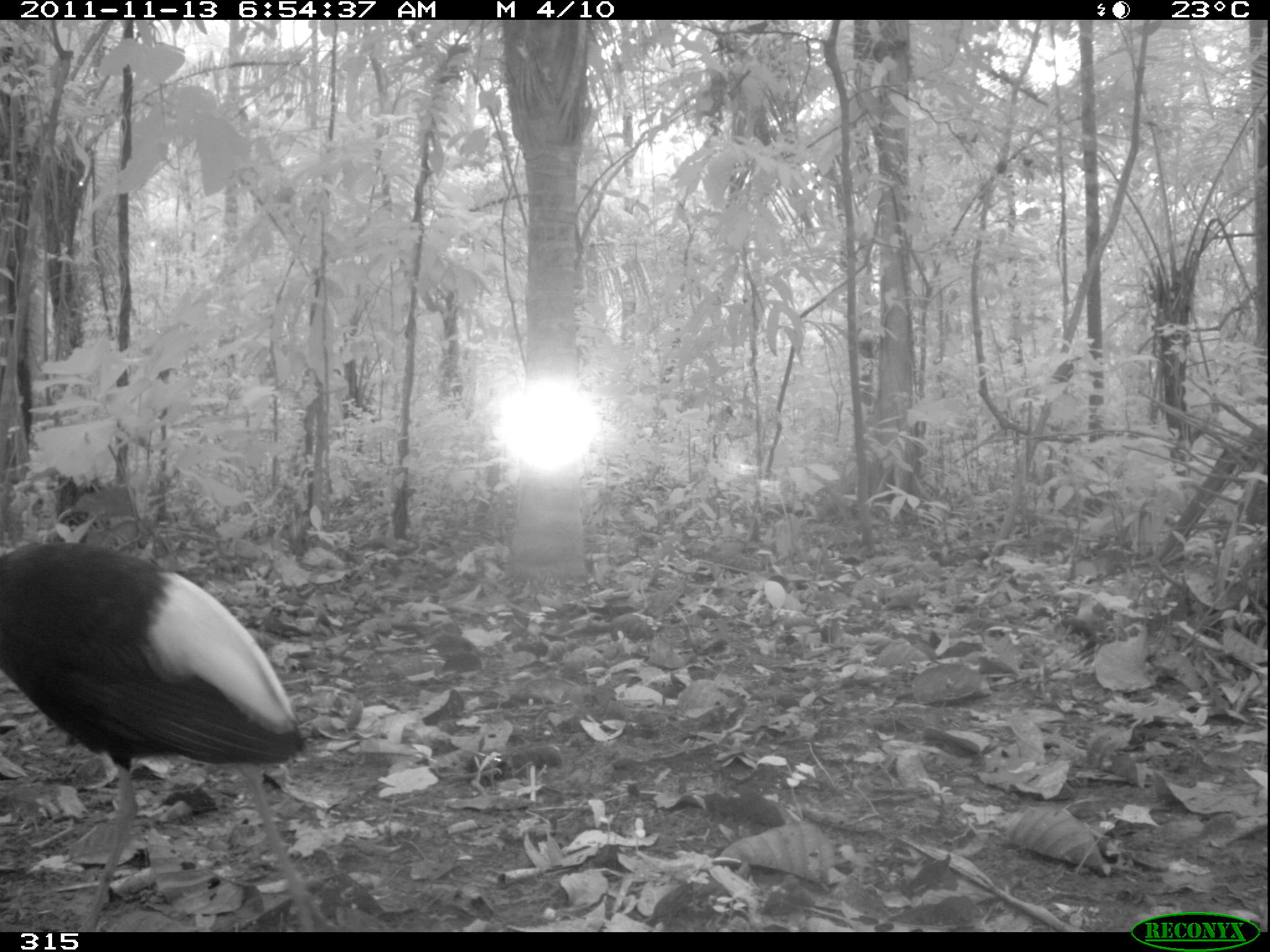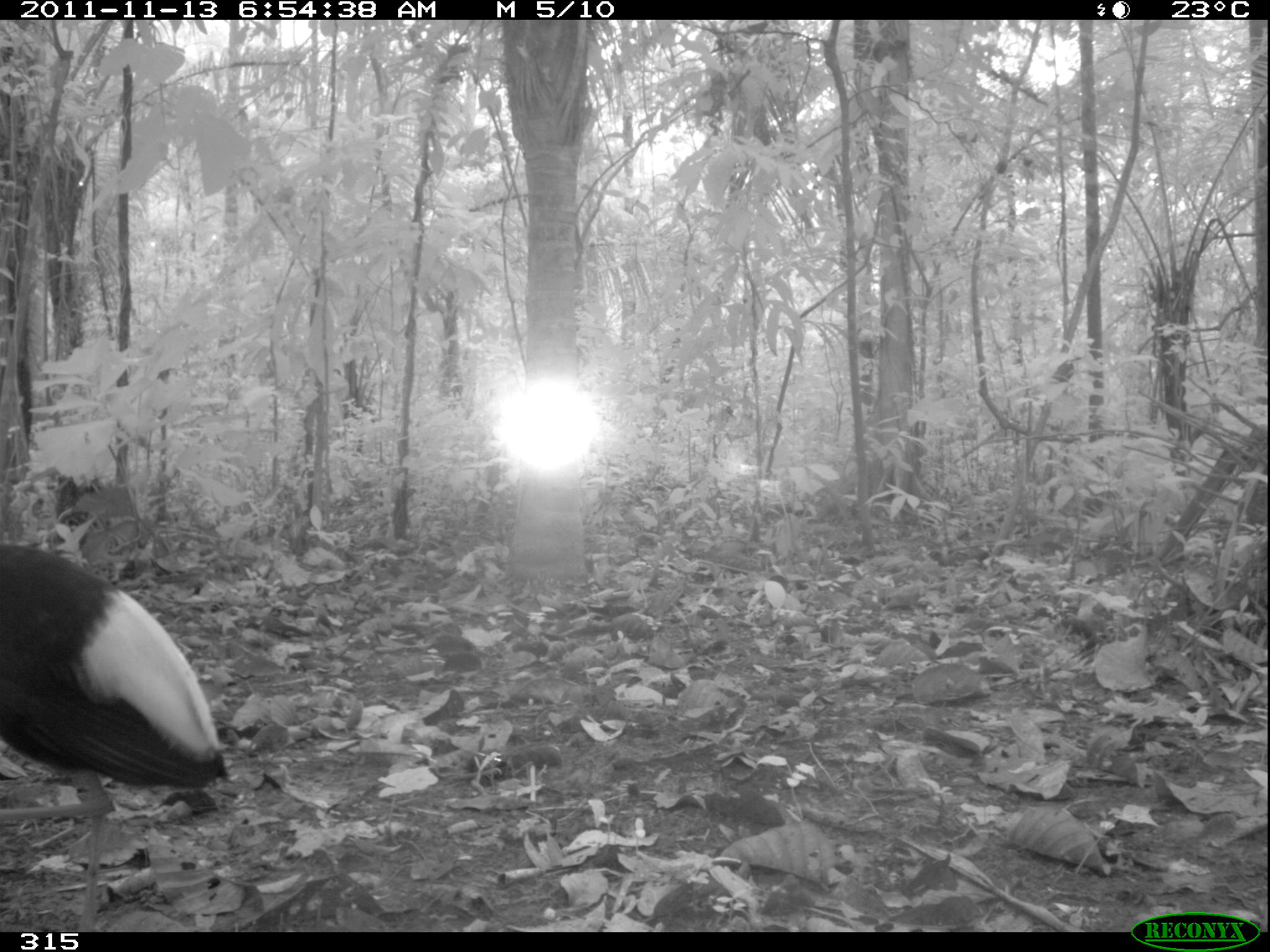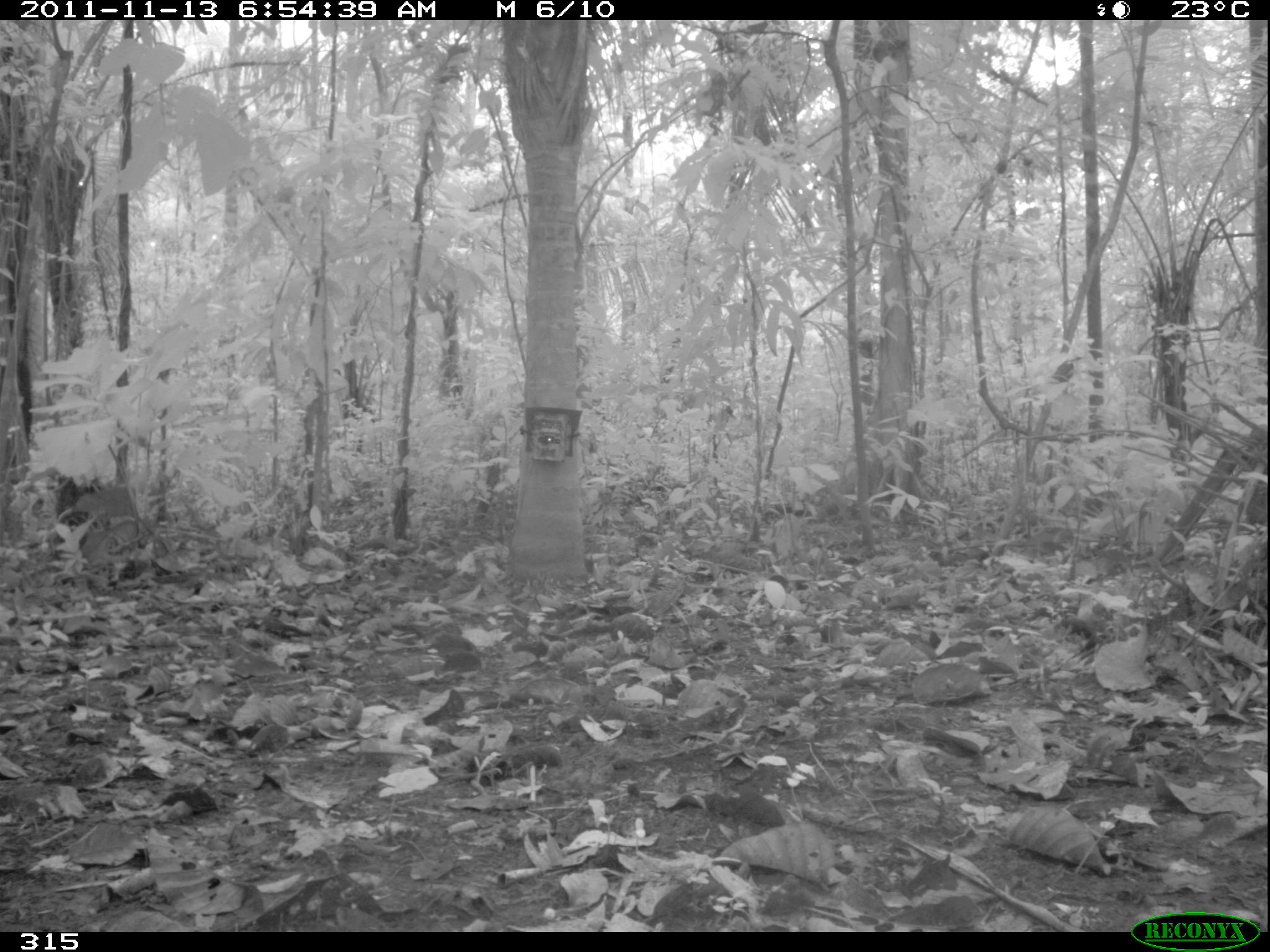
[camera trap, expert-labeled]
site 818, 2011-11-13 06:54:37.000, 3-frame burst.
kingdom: Animalia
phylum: Chordata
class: Aves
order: Gruiformes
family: Psophiidae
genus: Psophia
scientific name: Psophia leucoptera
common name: pale-winged trumpeter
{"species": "Psophia leucoptera (pale-winged trumpeter)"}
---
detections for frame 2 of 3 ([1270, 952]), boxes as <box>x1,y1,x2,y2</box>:
psophia leucoptera: <box>0,543,229,932</box>